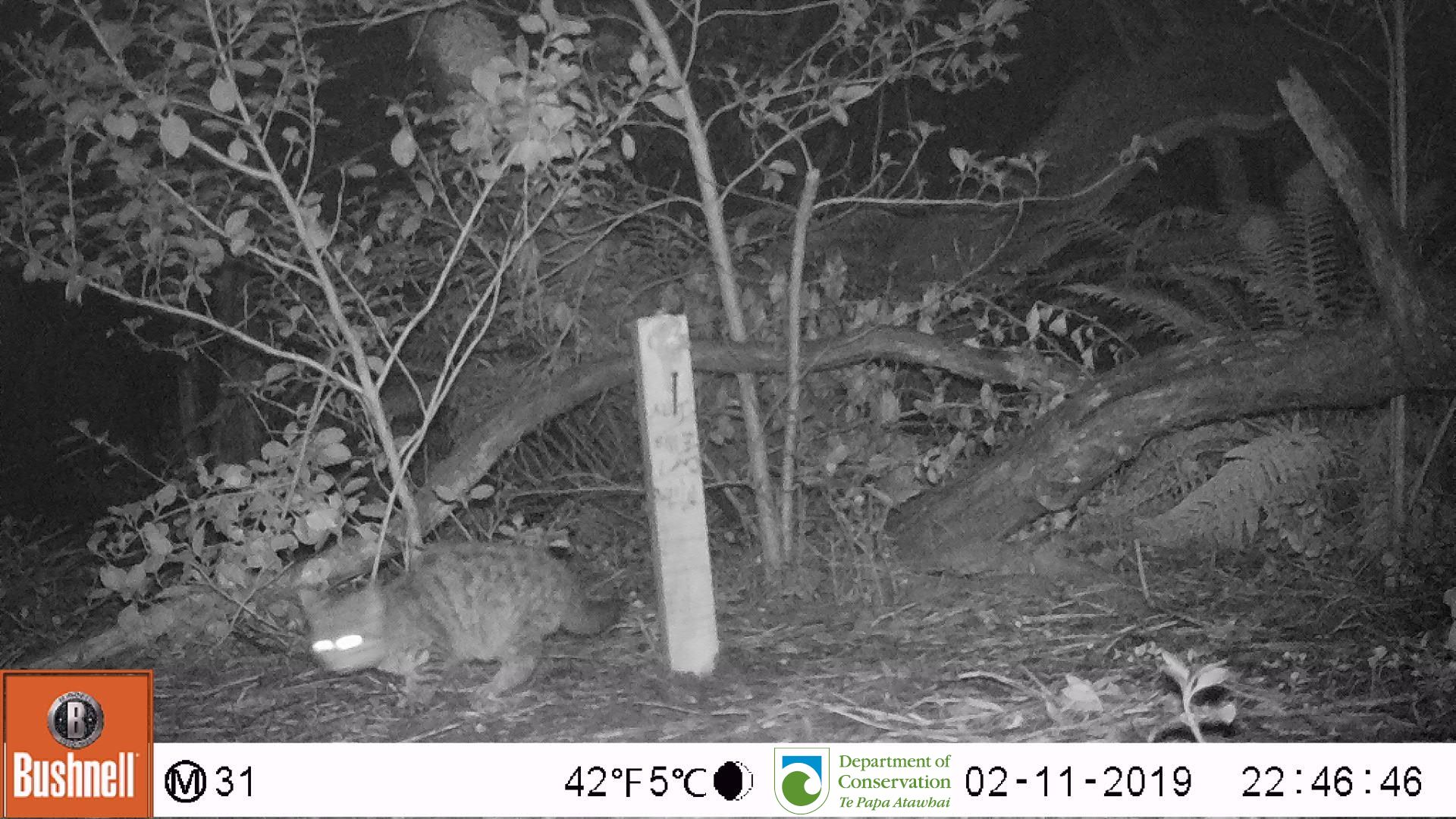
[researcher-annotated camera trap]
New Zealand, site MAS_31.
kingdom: Animalia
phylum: Chordata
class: Mammalia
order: Carnivora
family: Felidae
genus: Felis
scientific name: Felis catus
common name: domestic cat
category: cat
Cat (domestic cat) (Felis catus).